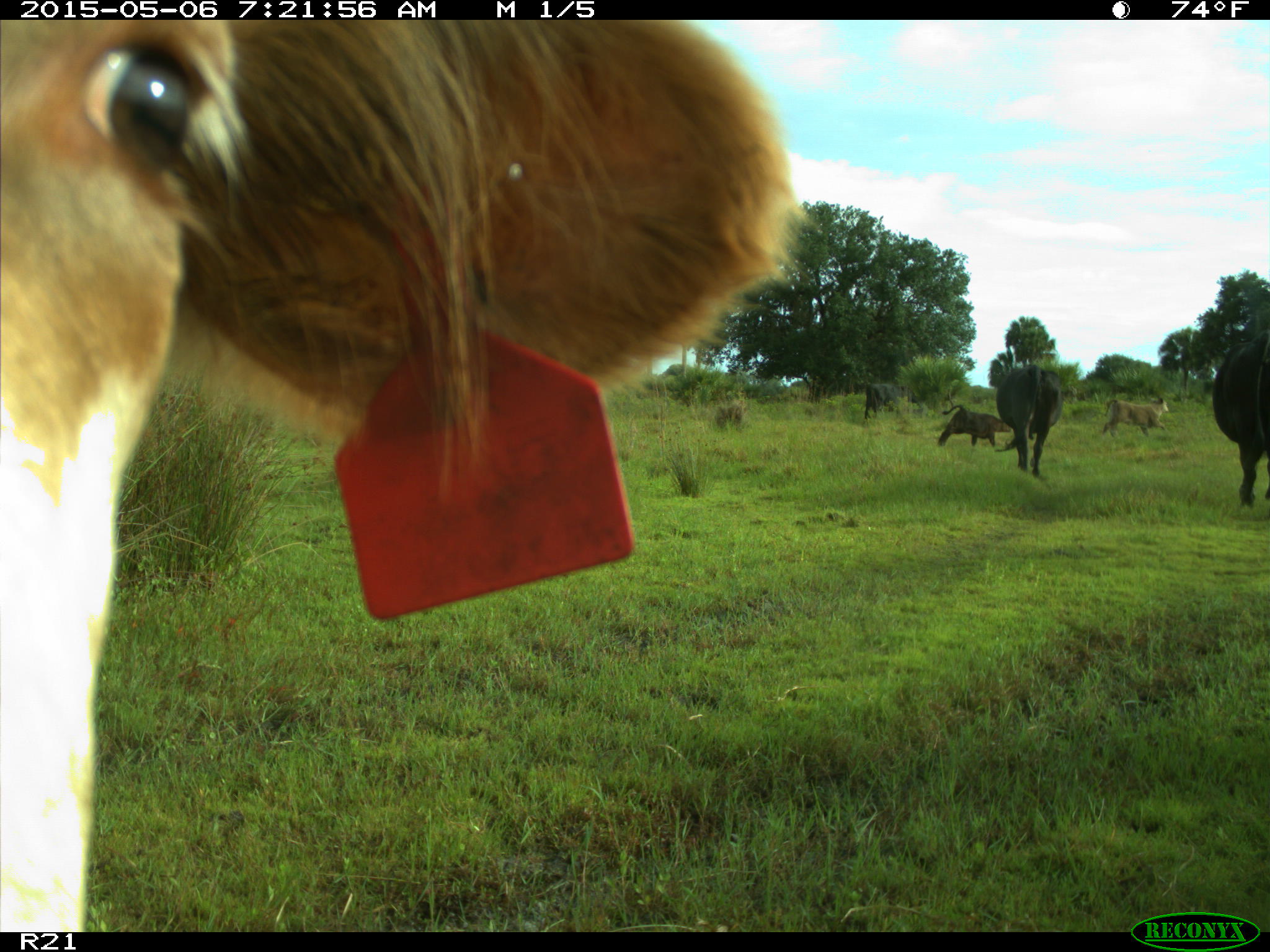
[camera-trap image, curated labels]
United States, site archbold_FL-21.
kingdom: Animalia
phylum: Chordata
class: Mammalia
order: Artiodactyla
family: Bovidae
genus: Bos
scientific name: Bos taurus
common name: domestic cow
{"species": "Bos taurus (domestic cow)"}